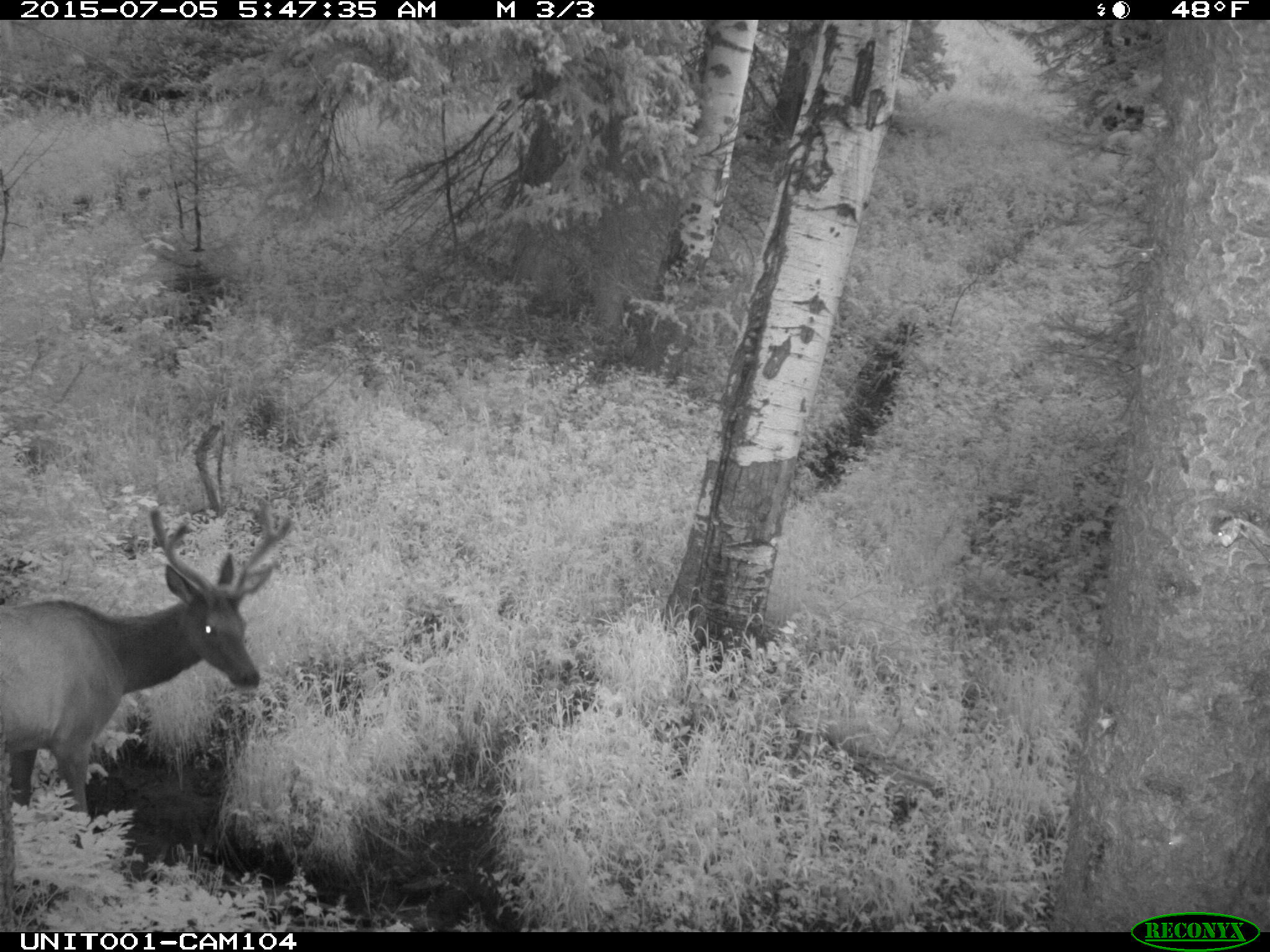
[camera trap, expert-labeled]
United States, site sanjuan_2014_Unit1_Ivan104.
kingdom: Animalia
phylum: Chordata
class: Mammalia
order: Artiodactyla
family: Cervidae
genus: Cervus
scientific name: Cervus elaphus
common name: red deer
Cervus elaphus (red deer).